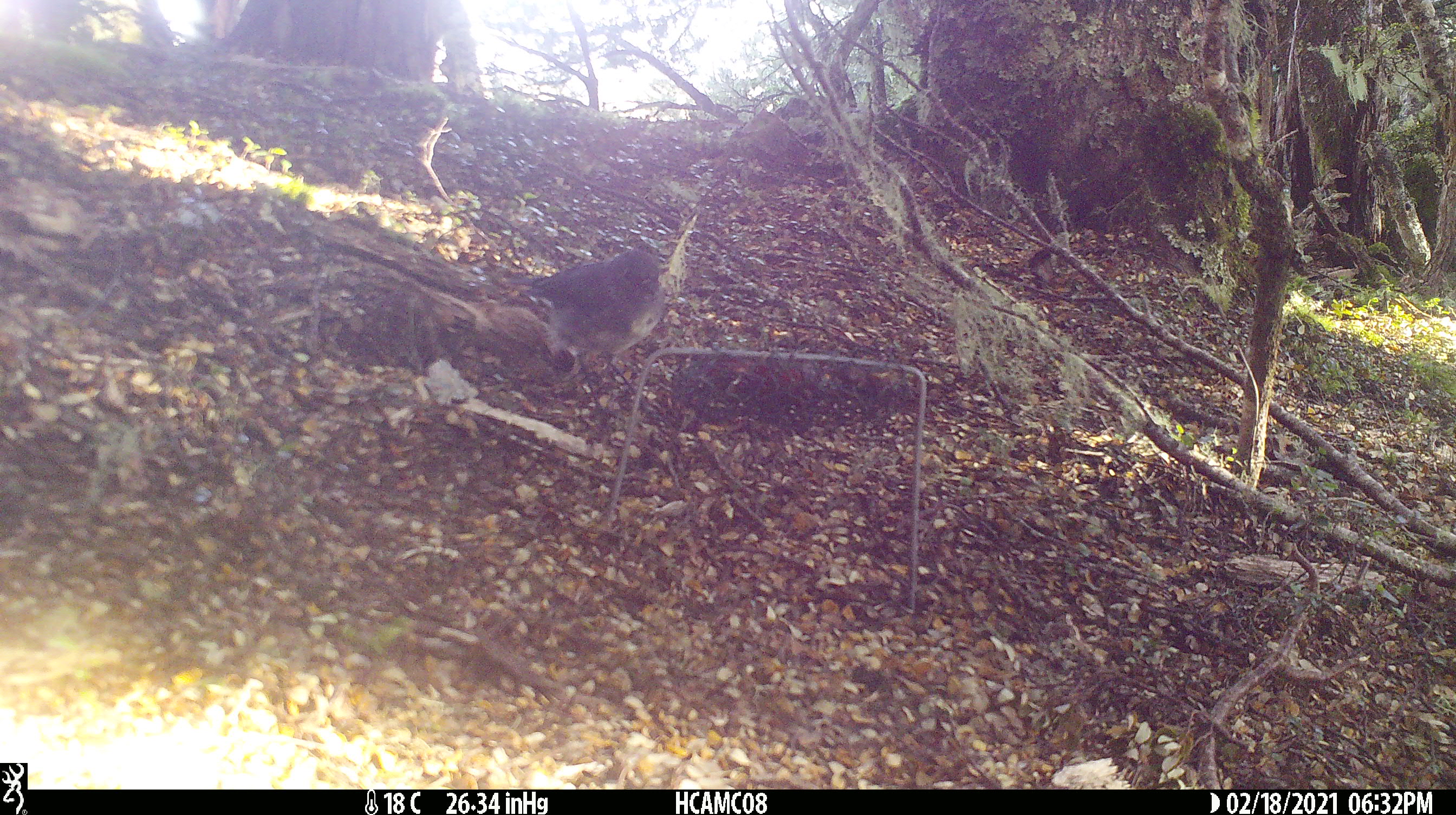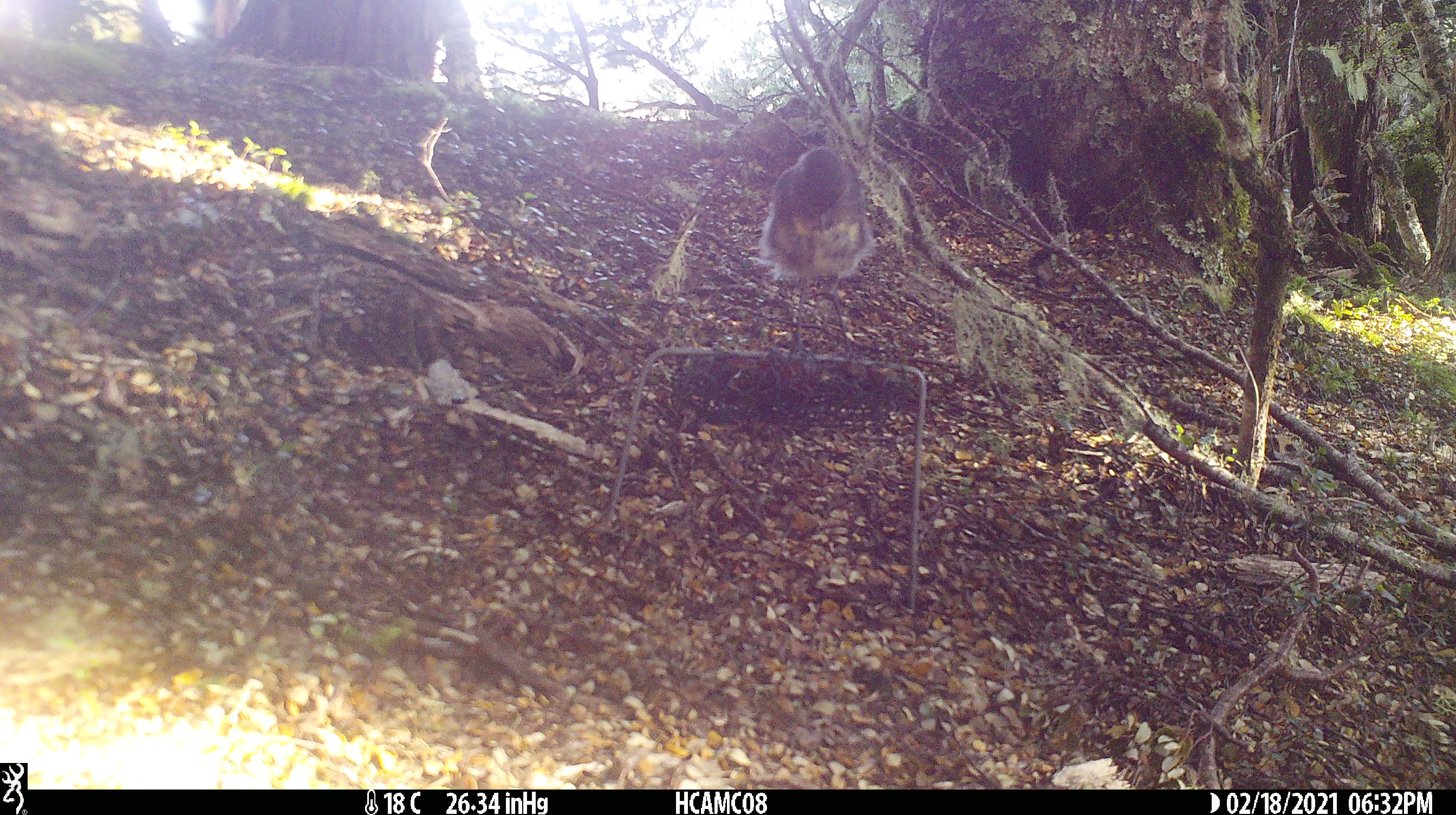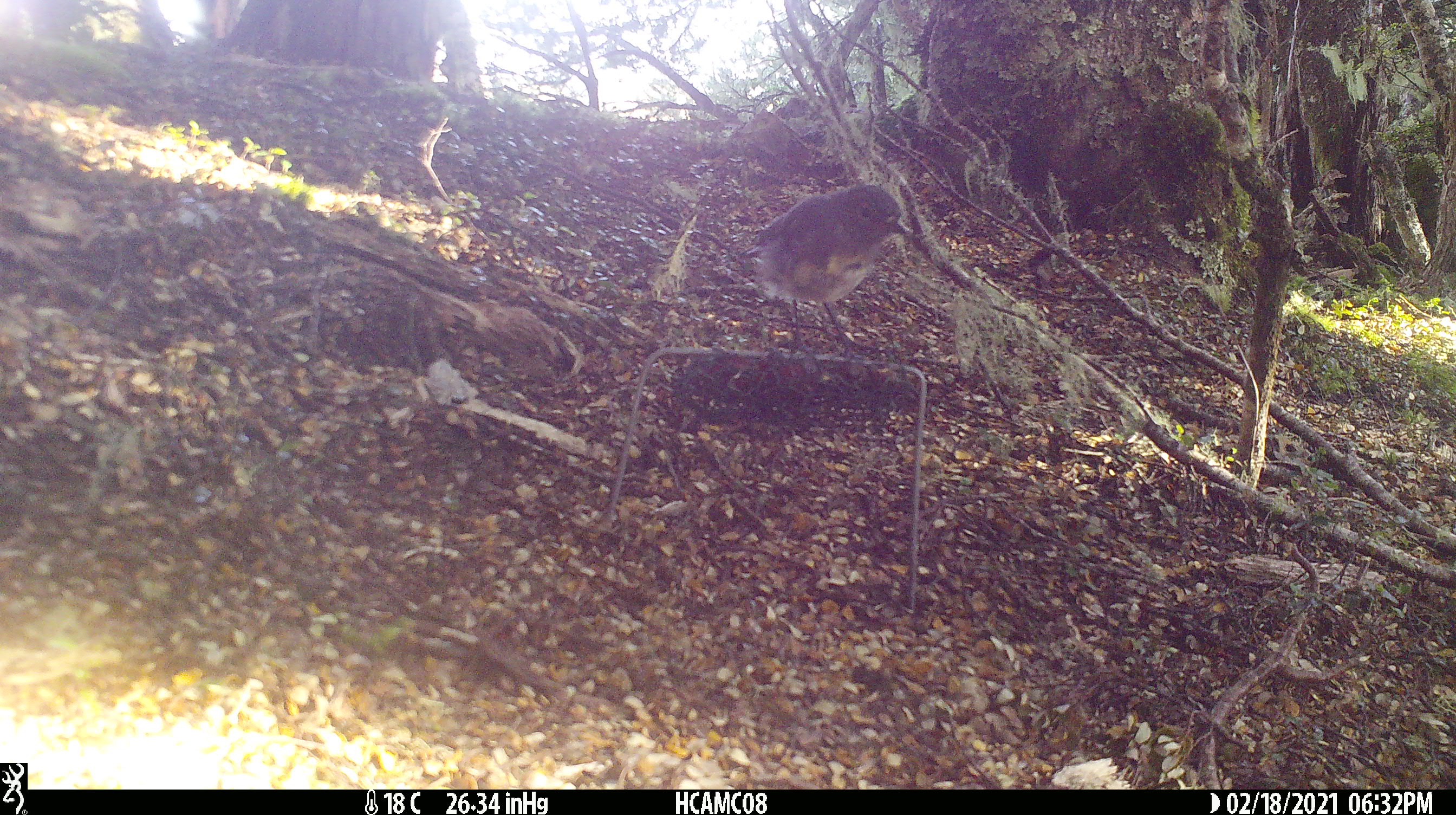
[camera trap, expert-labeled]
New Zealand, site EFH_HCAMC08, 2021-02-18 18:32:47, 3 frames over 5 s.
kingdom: Animalia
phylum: Chordata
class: Aves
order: Passeriformes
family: Petroicidae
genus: Petroica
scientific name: Petroica australis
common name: new zealand robin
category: robin